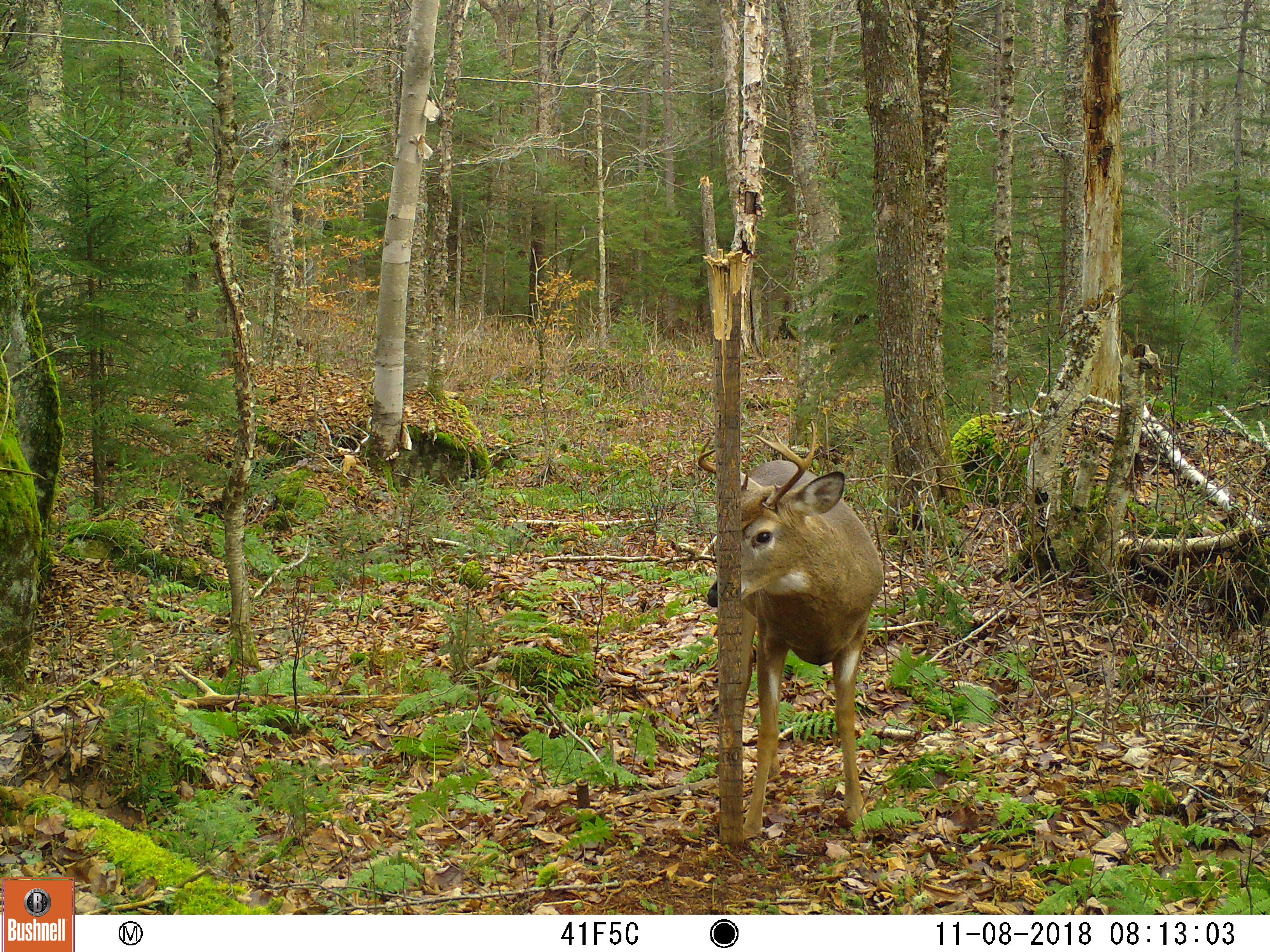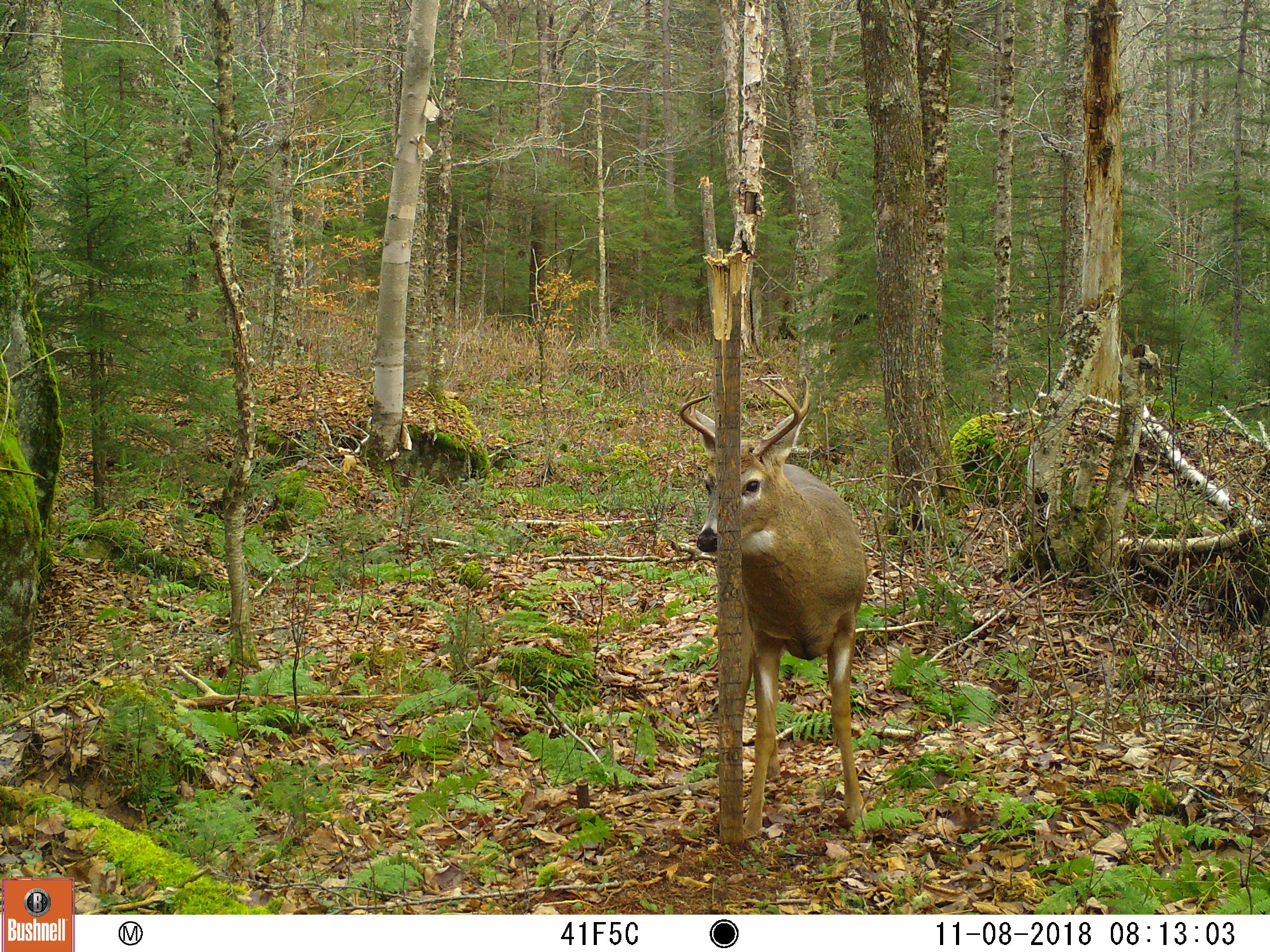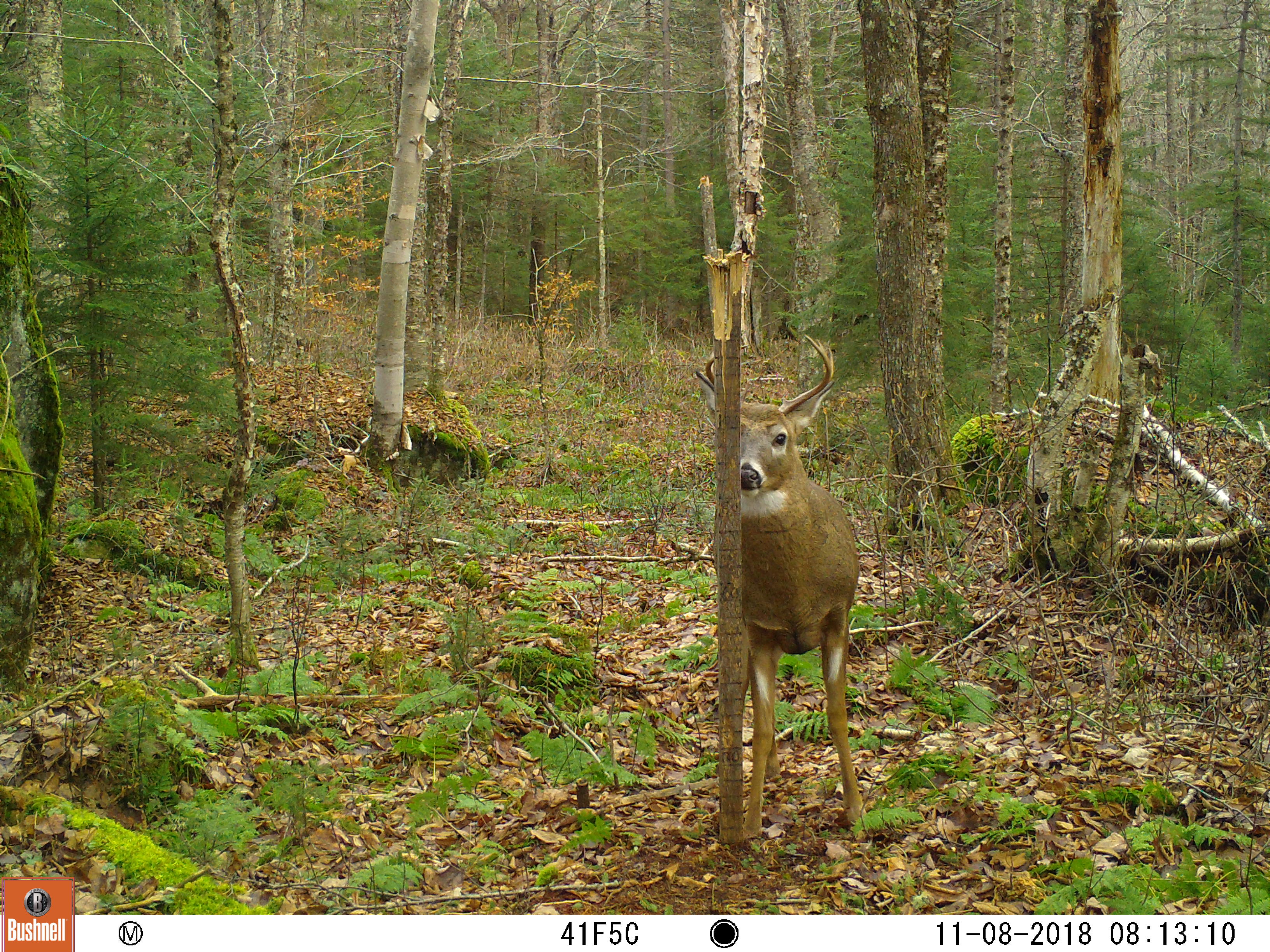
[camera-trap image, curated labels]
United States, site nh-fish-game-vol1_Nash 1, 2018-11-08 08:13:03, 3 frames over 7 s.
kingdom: Animalia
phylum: Chordata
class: Mammalia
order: Artiodactyla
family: Cervidae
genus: Odocoileus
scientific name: Odocoileus virginianus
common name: white-tailed deer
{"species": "white-tailed deer (Odocoileus virginianus)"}